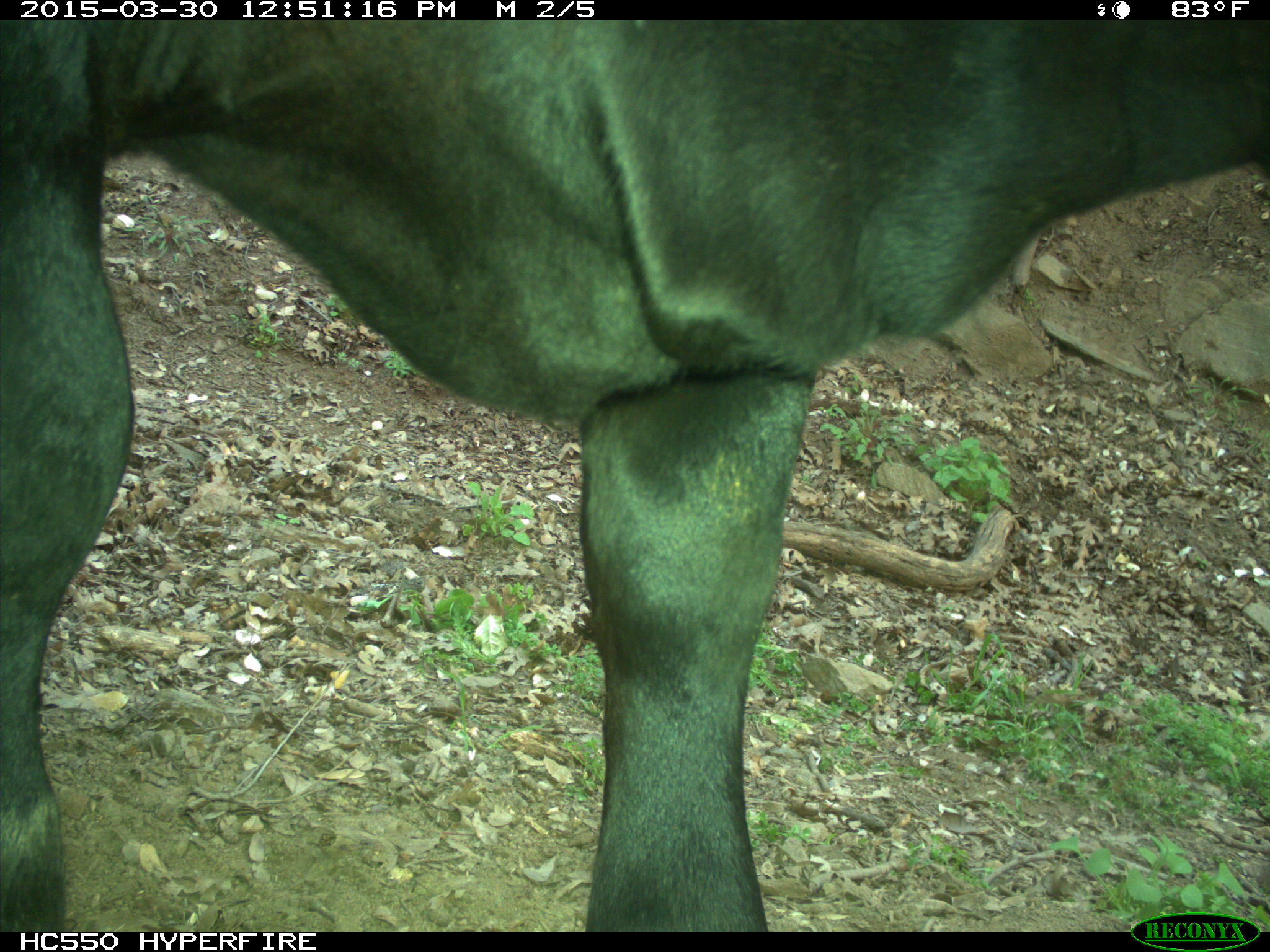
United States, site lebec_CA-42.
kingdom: Animalia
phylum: Chordata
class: Mammalia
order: Artiodactyla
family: Bovidae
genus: Bos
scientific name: Bos taurus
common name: domestic cow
Bos taurus (domestic cow).